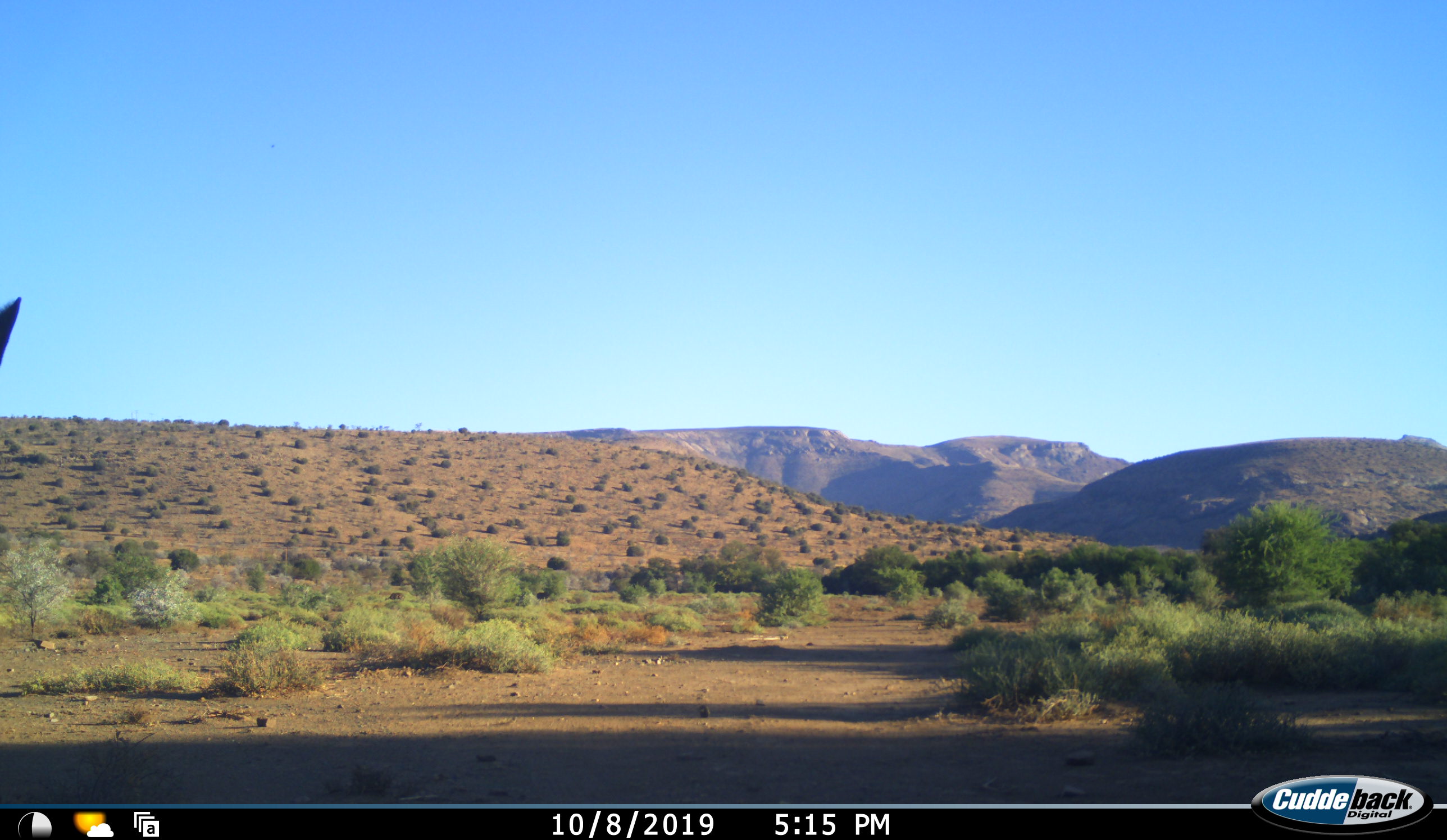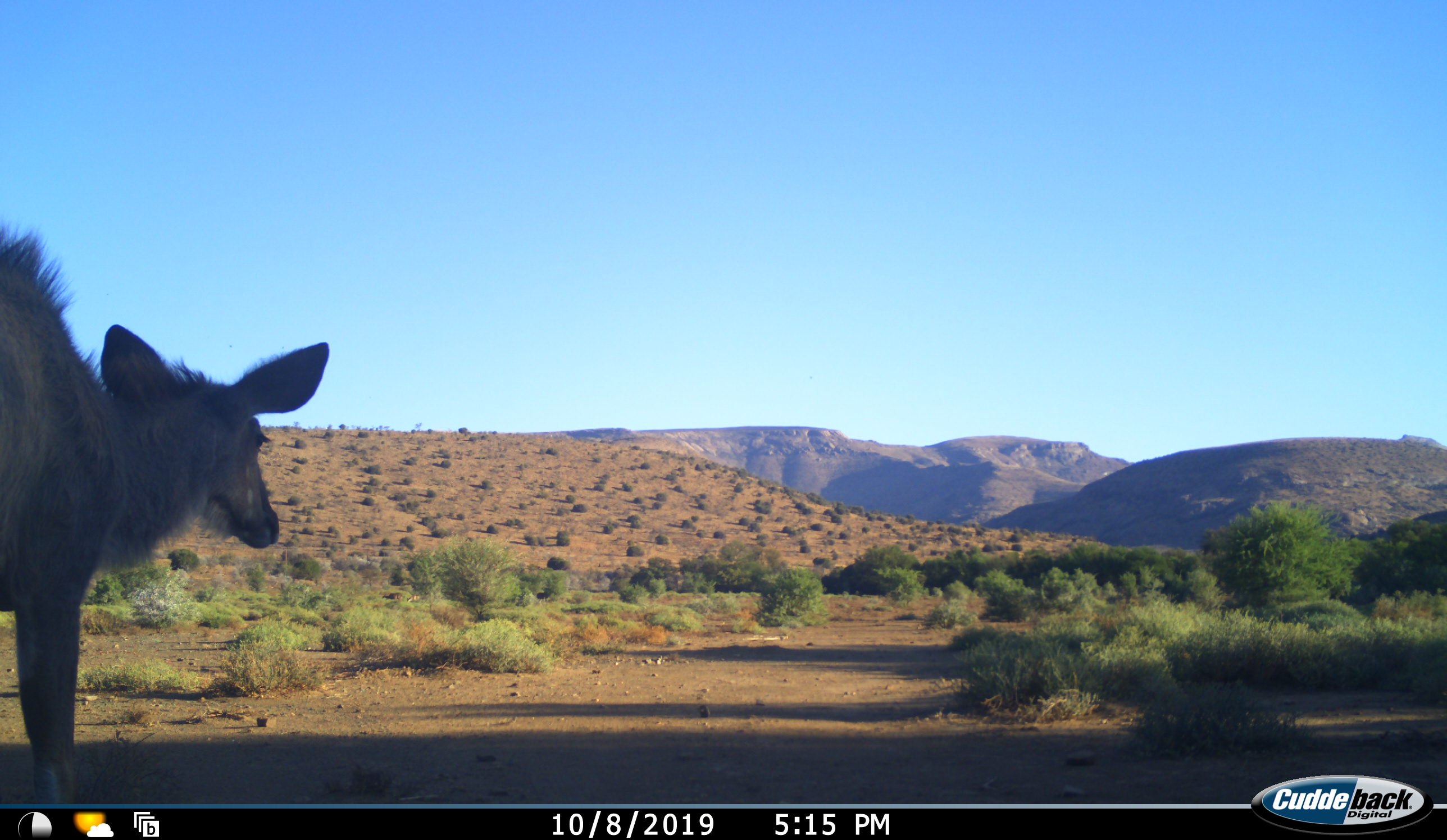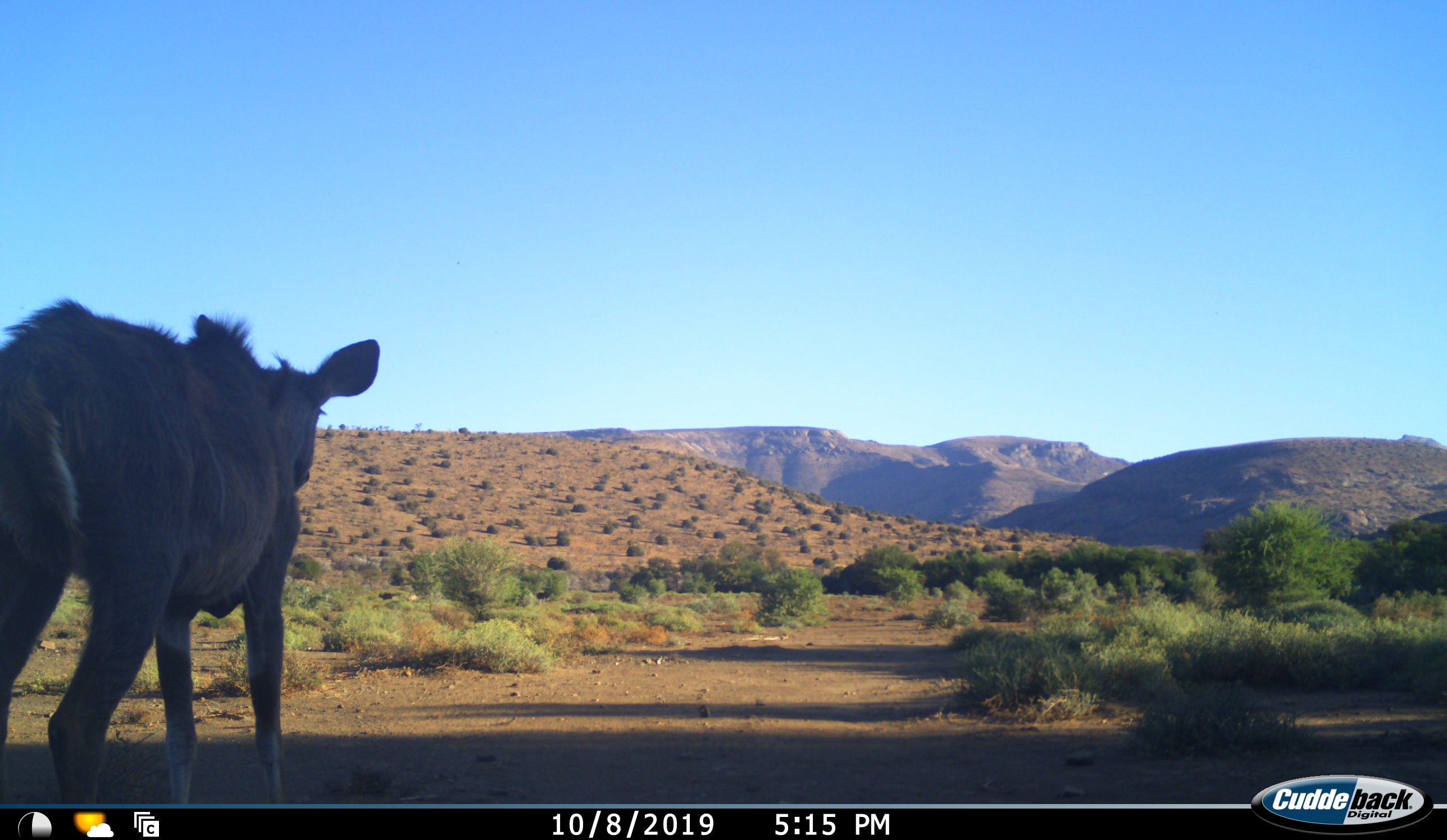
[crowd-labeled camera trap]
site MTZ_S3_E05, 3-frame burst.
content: unidentified animal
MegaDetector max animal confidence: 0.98